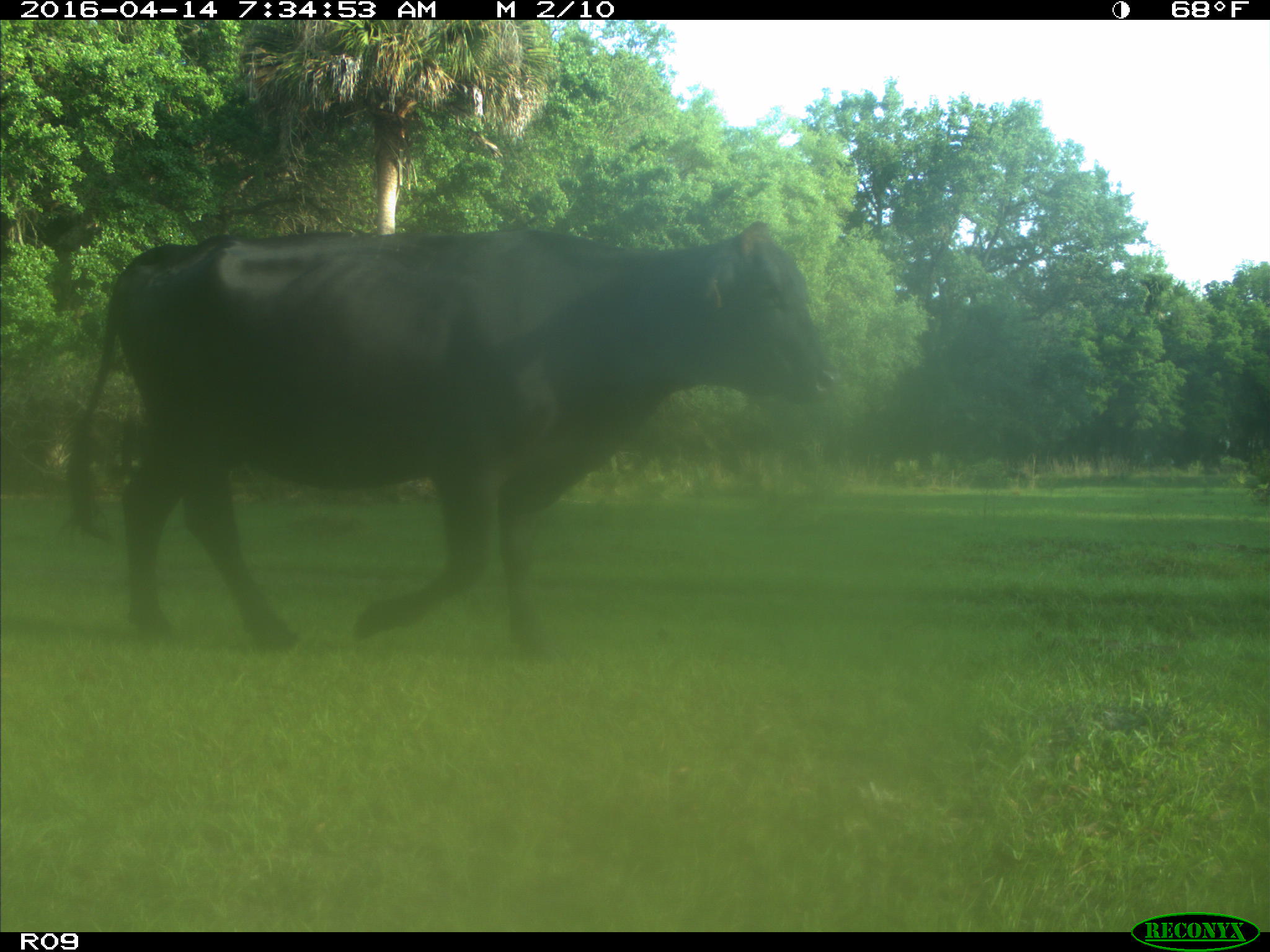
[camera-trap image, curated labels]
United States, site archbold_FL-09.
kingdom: Animalia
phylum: Chordata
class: Mammalia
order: Artiodactyla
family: Bovidae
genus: Bos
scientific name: Bos taurus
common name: domestic cow